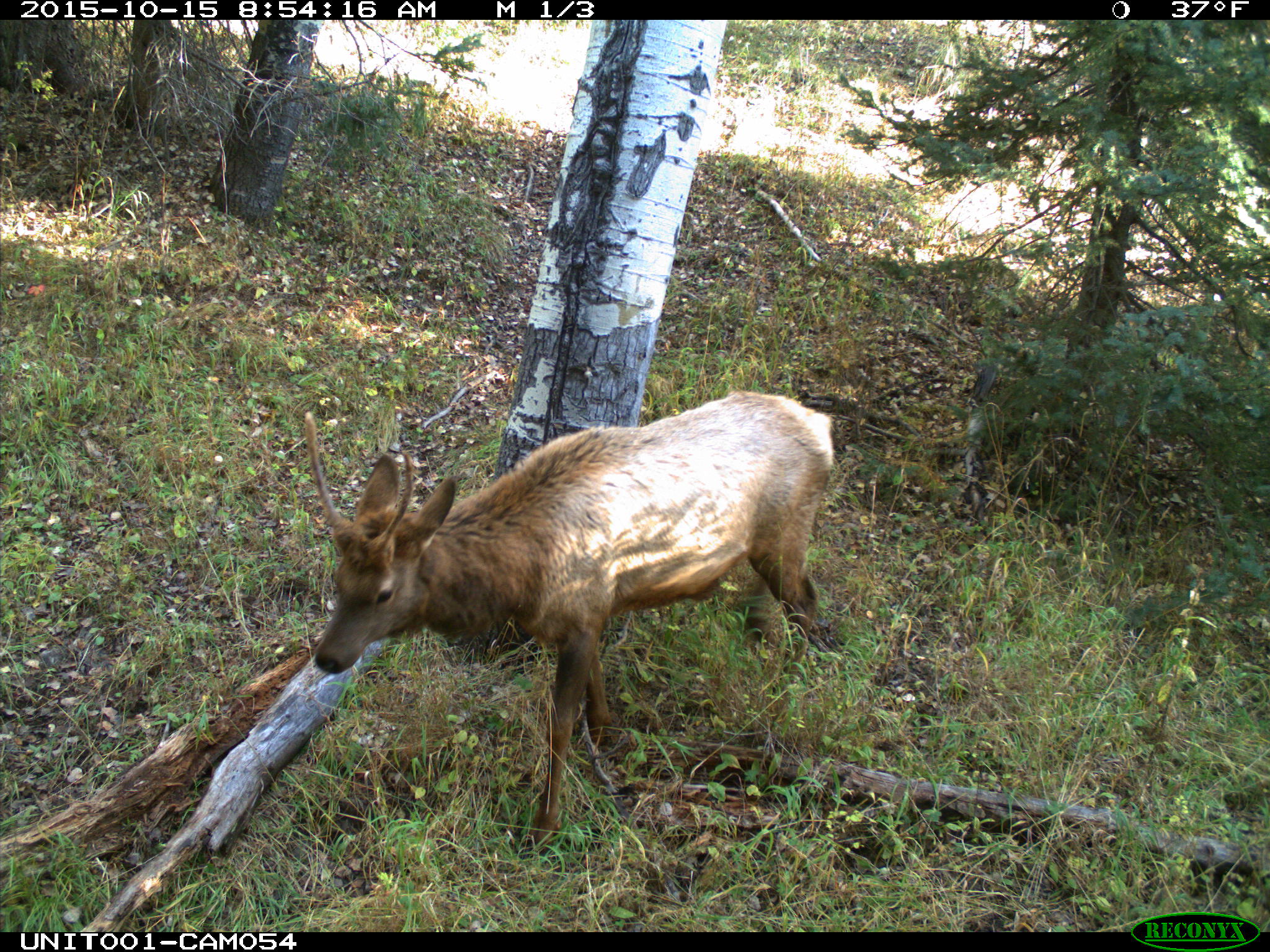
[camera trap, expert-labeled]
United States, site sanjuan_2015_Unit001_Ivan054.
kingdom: Animalia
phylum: Chordata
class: Mammalia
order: Artiodactyla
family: Cervidae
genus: Cervus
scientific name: Cervus elaphus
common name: red deer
Cervus elaphus (red deer).